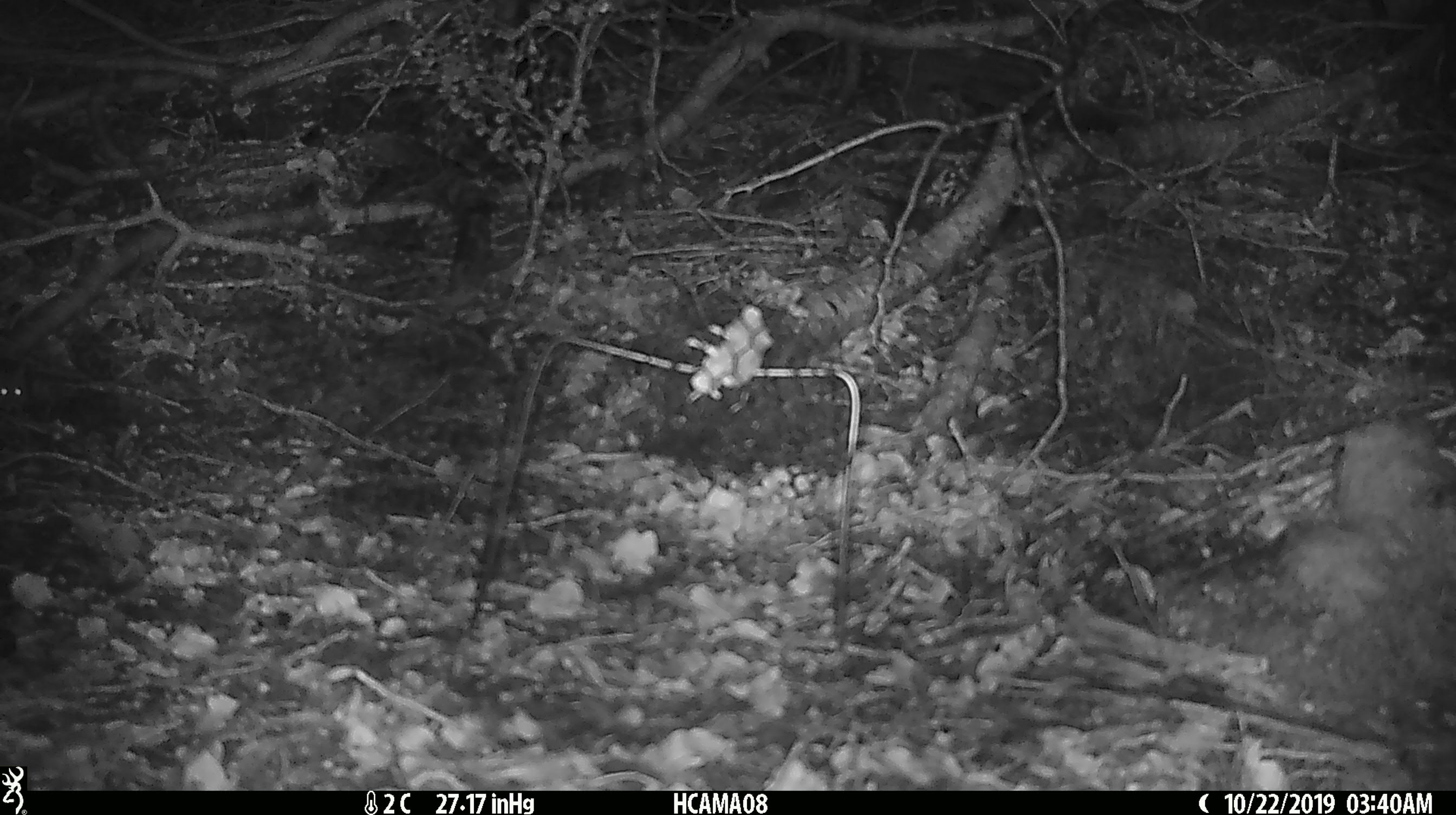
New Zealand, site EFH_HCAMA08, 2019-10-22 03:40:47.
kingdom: Animalia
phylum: Chordata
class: Mammalia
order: Rodentia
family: Muridae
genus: Mus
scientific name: Mus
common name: mouse